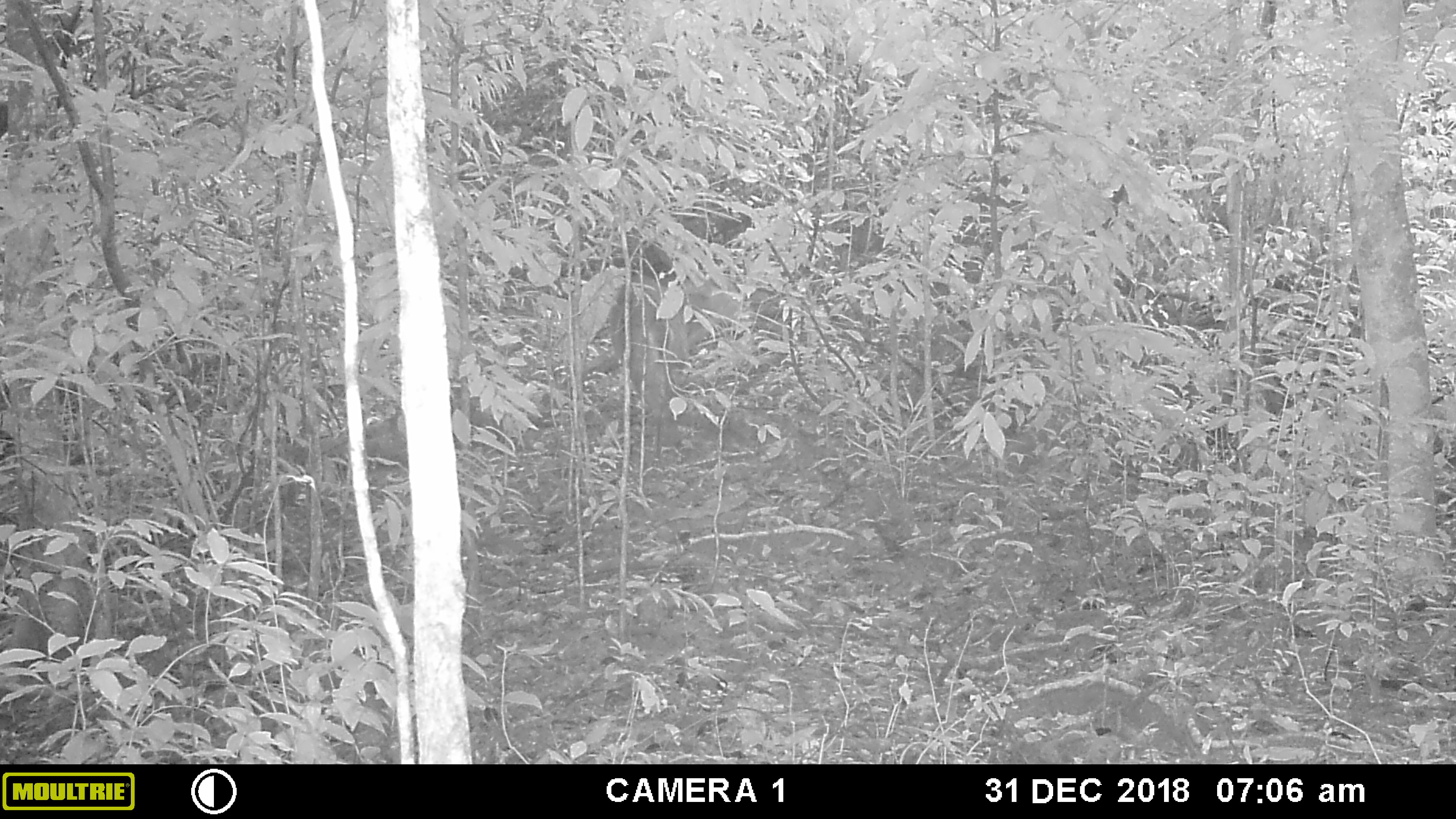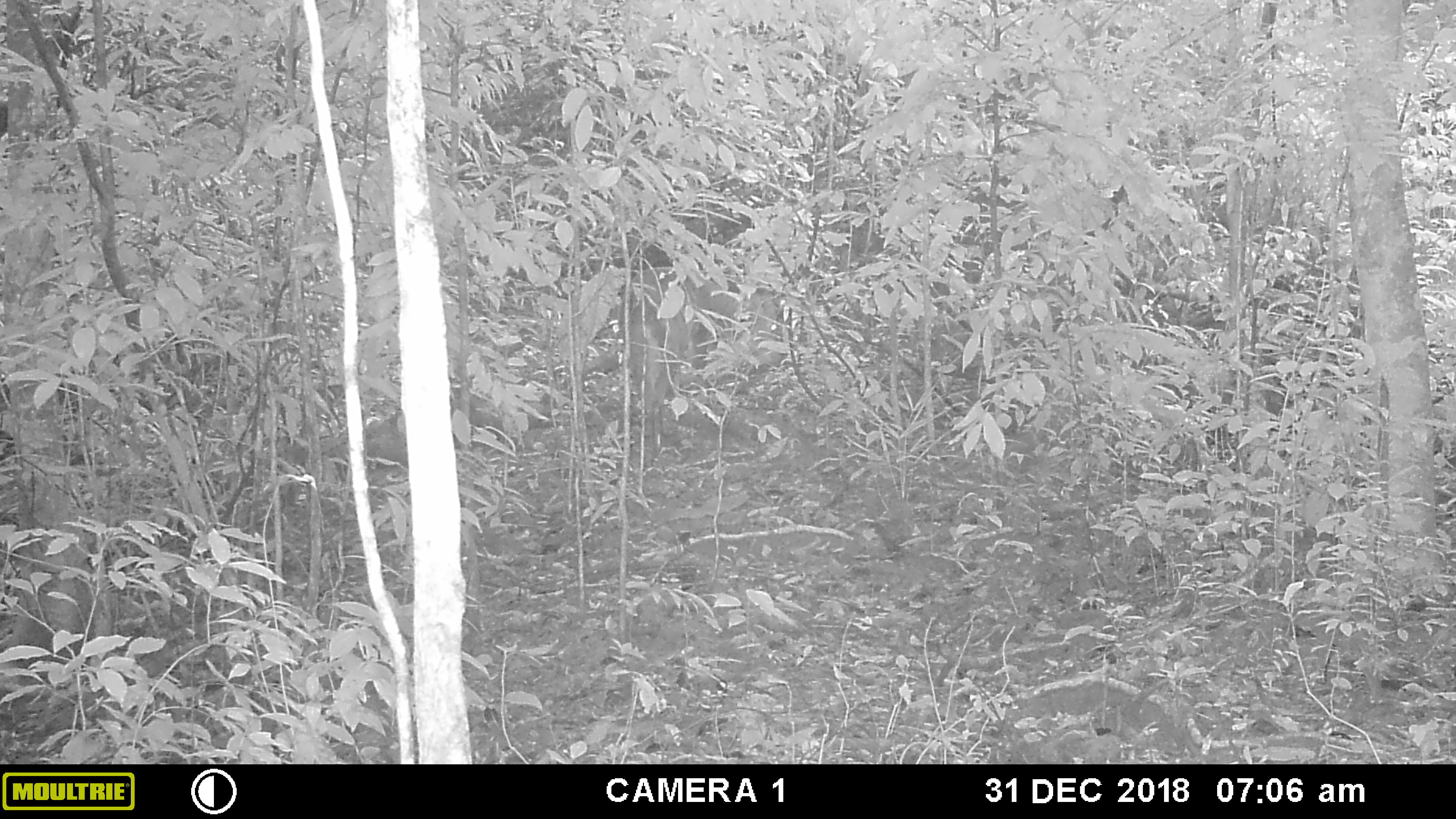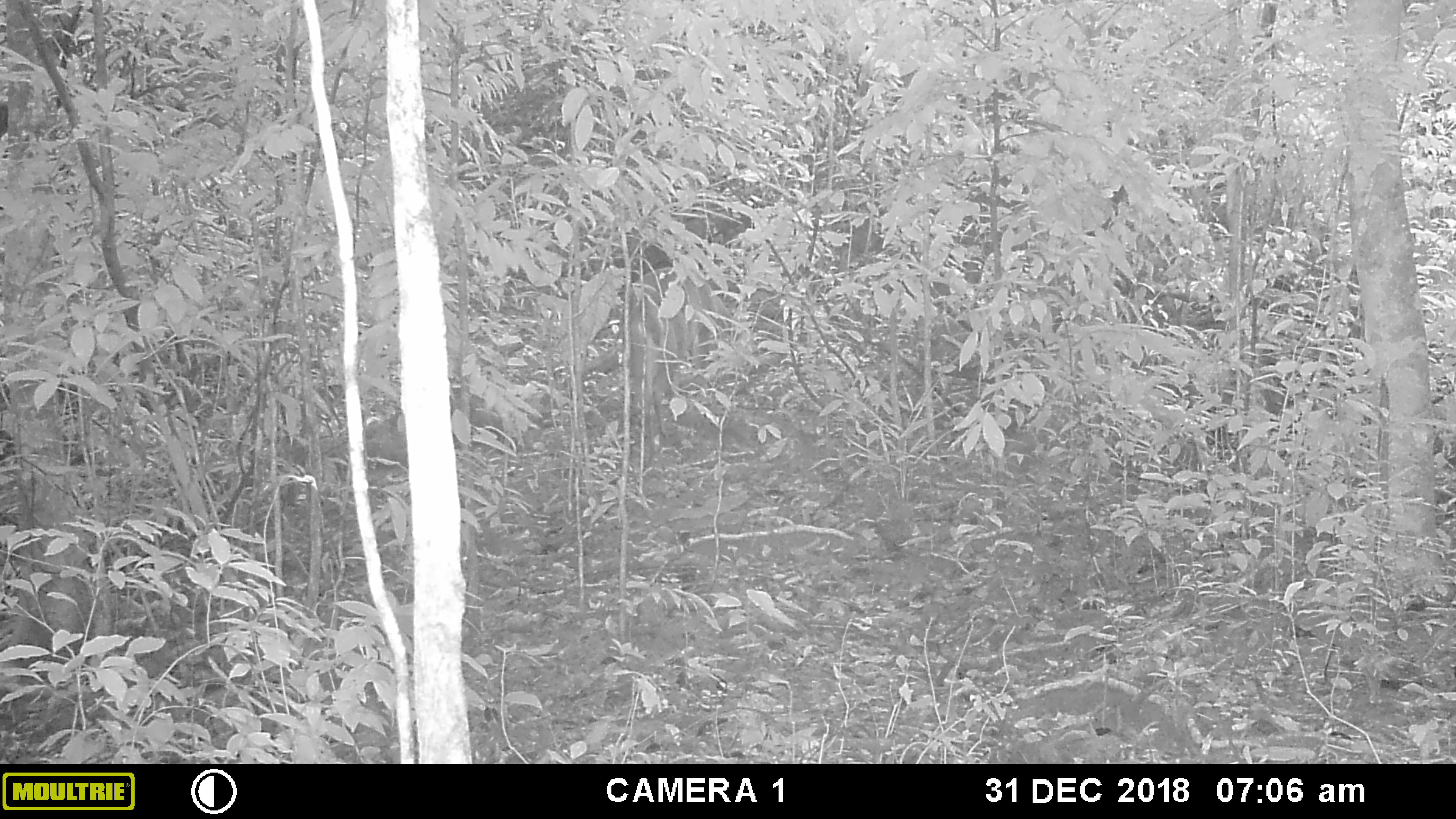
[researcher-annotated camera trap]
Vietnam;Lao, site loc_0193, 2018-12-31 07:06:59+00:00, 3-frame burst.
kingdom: Animalia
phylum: Chordata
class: Mammalia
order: Artiodactyla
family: Cervidae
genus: Muntiacus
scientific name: Muntiacus vuquangensis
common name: large-antlered muntjac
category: large antlered muntjac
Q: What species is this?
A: Large antlered muntjac (large-antlered muntjac) (Muntiacus vuquangensis).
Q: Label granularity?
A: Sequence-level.